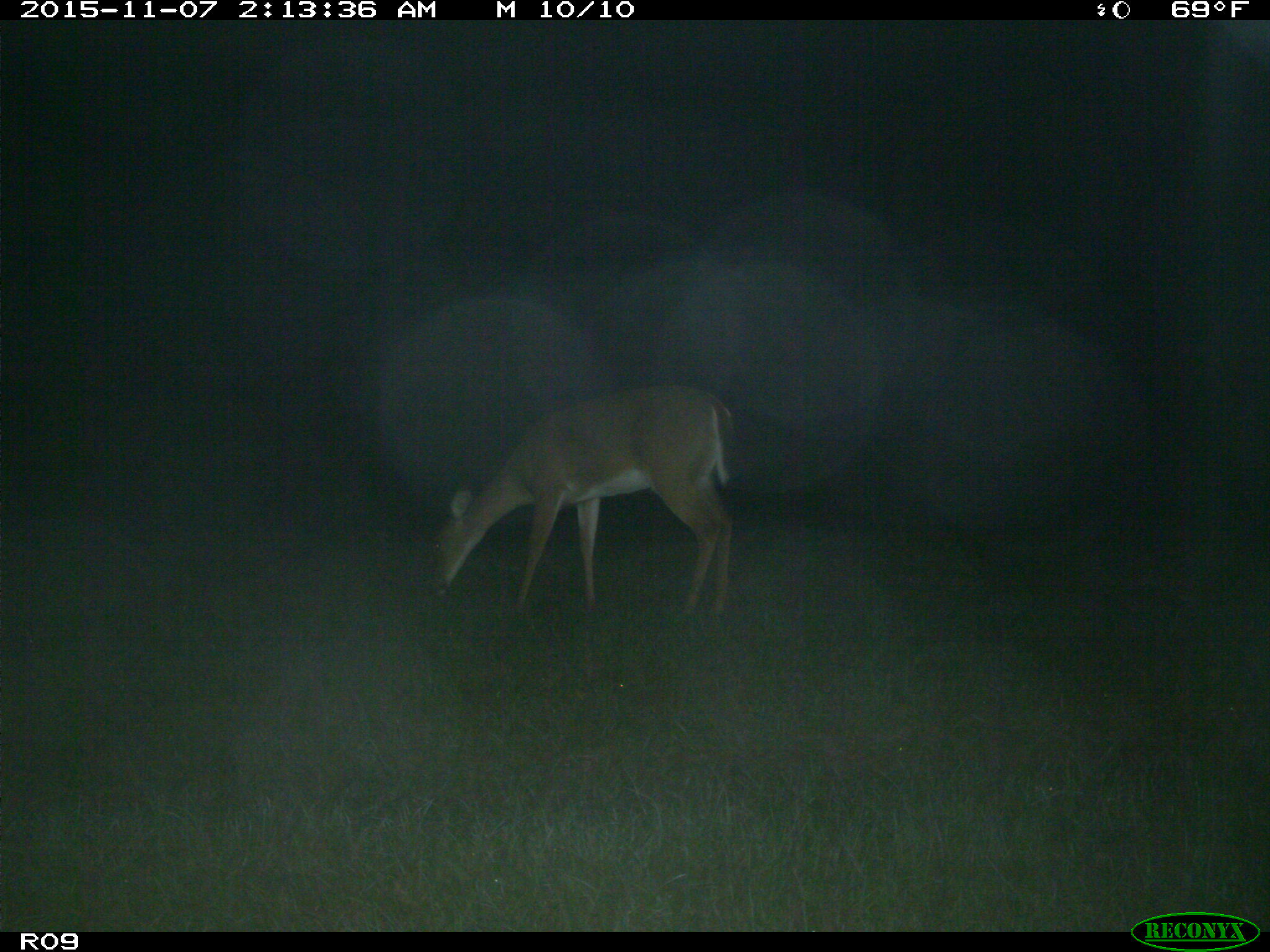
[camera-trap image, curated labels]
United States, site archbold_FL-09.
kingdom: Animalia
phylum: Chordata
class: Mammalia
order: Artiodactyla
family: Cervidae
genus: Odocoileus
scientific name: Odocoileus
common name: deer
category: unidentified deer